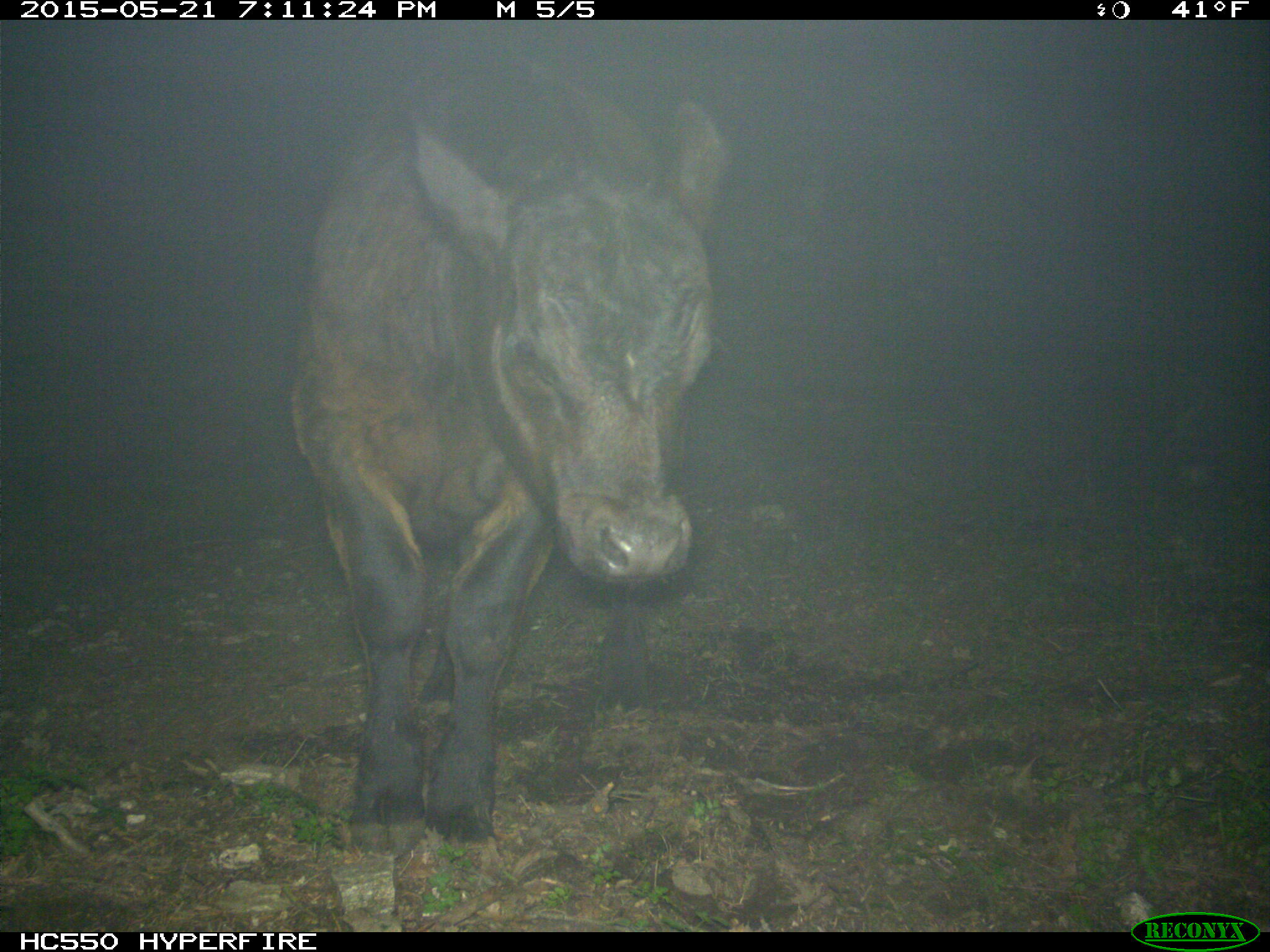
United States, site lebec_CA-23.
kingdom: Animalia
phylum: Chordata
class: Mammalia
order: Artiodactyla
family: Bovidae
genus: Bos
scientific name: Bos taurus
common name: domestic cow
Bos taurus (domestic cow).